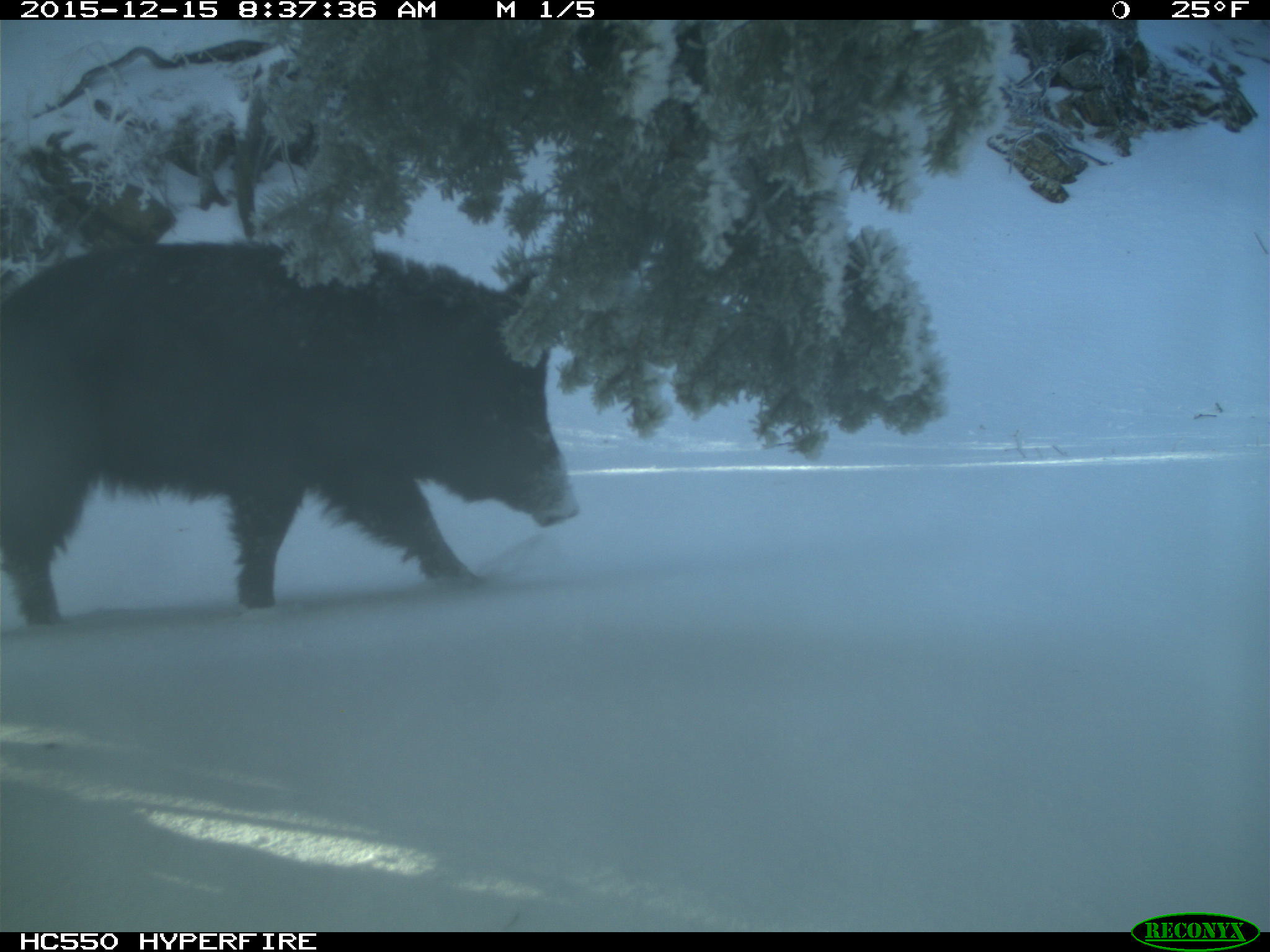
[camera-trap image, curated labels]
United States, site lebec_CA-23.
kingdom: Animalia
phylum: Chordata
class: Mammalia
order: Artiodactyla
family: Suidae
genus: Sus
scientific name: Sus scrofa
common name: wild boar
Sus scrofa (wild boar).